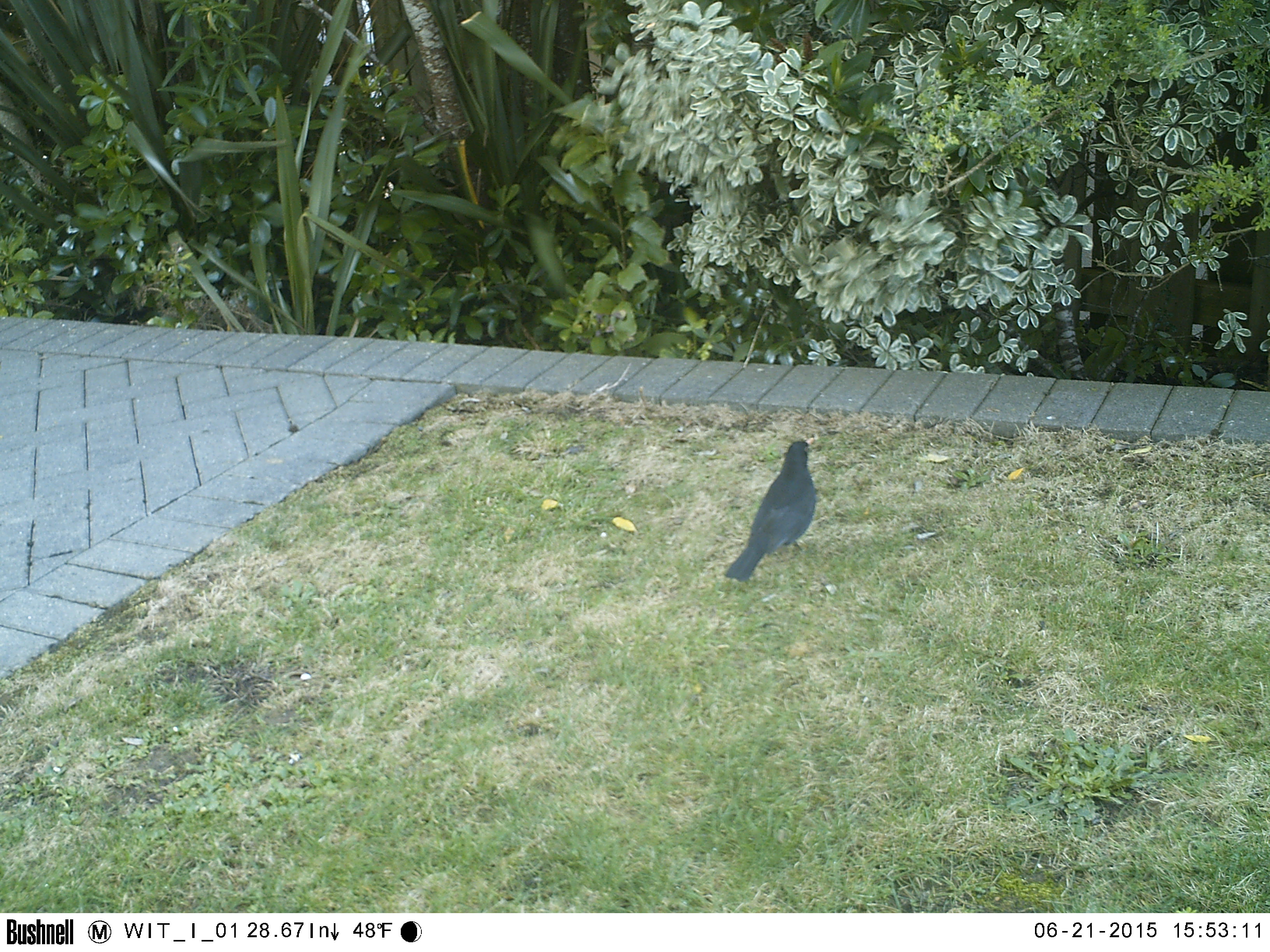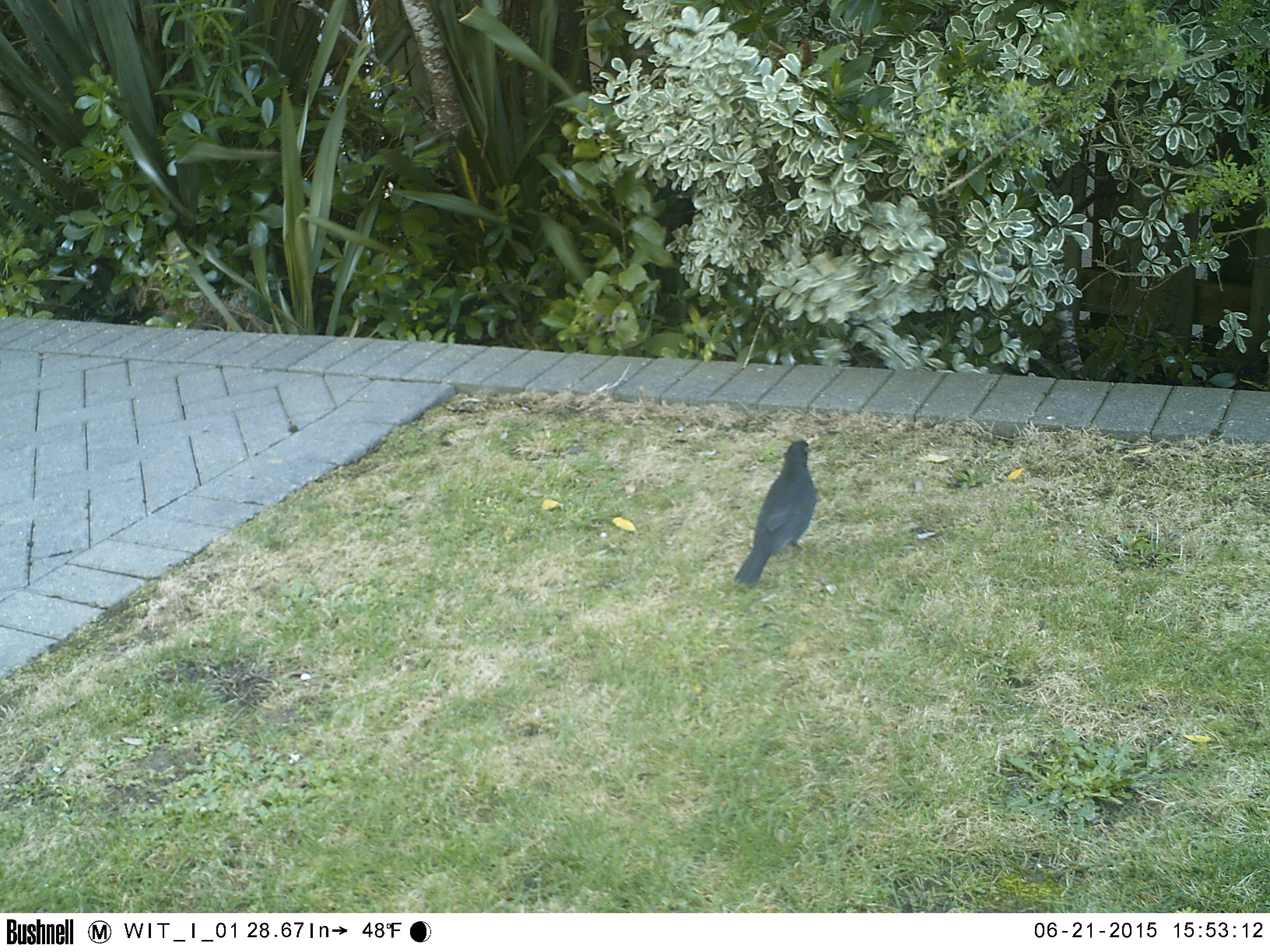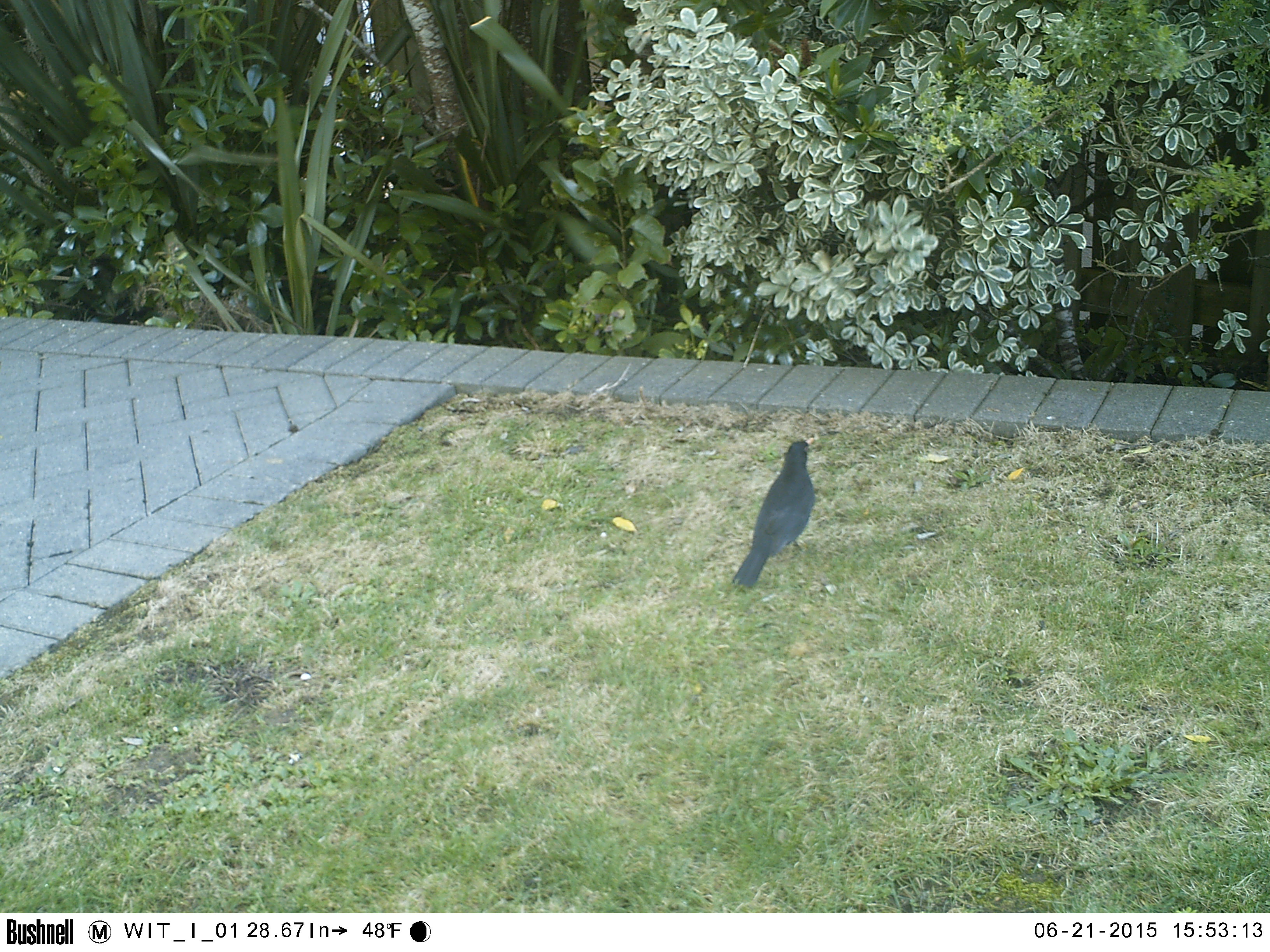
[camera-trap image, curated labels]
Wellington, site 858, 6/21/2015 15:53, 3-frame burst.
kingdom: Animalia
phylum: Chordata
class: Aves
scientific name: Aves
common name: bird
Bird (Aves).